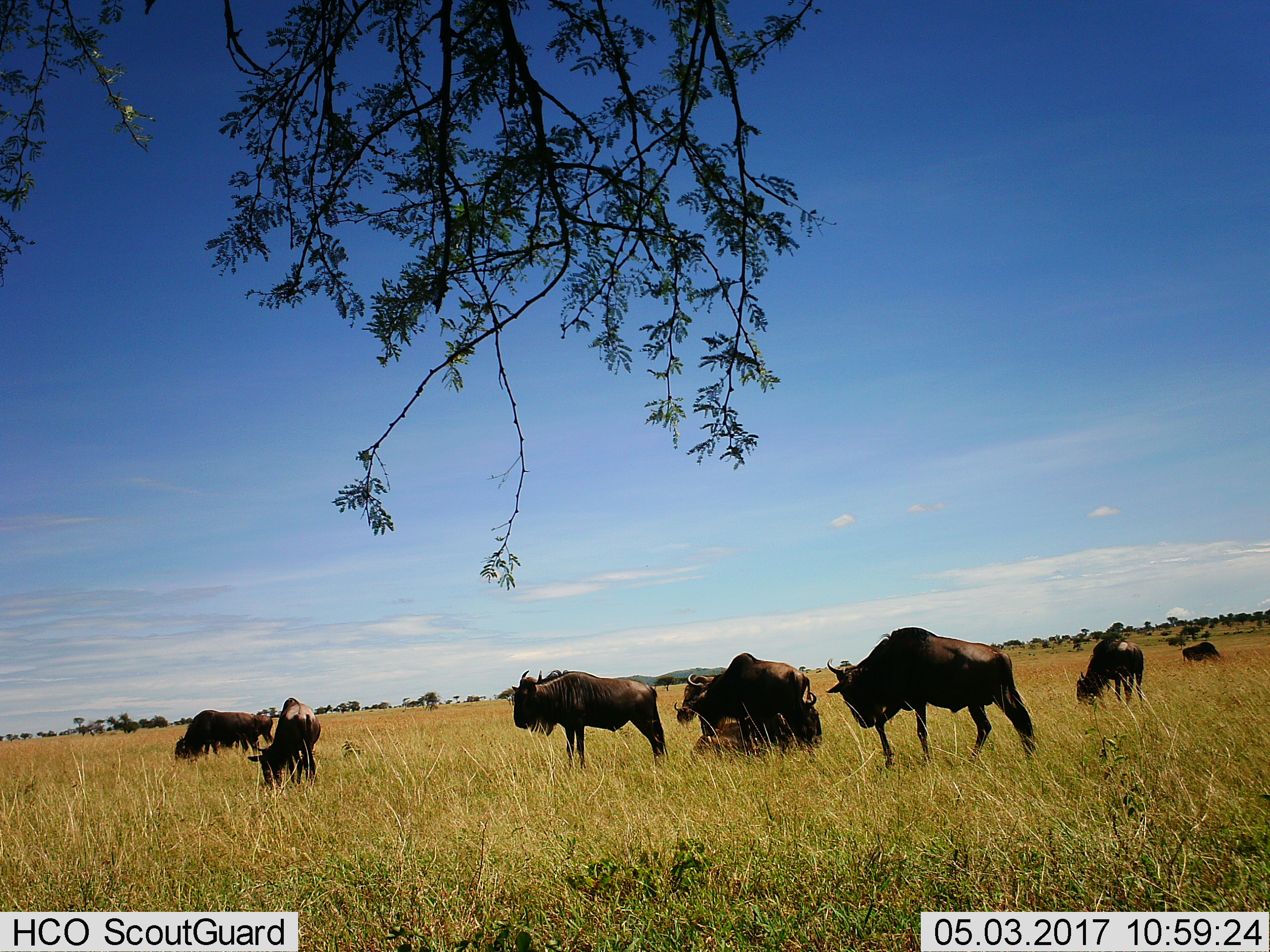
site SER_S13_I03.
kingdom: Animalia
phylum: Chordata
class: Mammalia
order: Artiodactyla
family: Bovidae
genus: Connochaetes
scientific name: Connochaetes taurinus taurinus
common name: blue wildebeest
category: wildebeestblue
Wildebeestblue (blue wildebeest) (Connochaetes taurinus taurinus), count 10. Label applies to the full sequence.